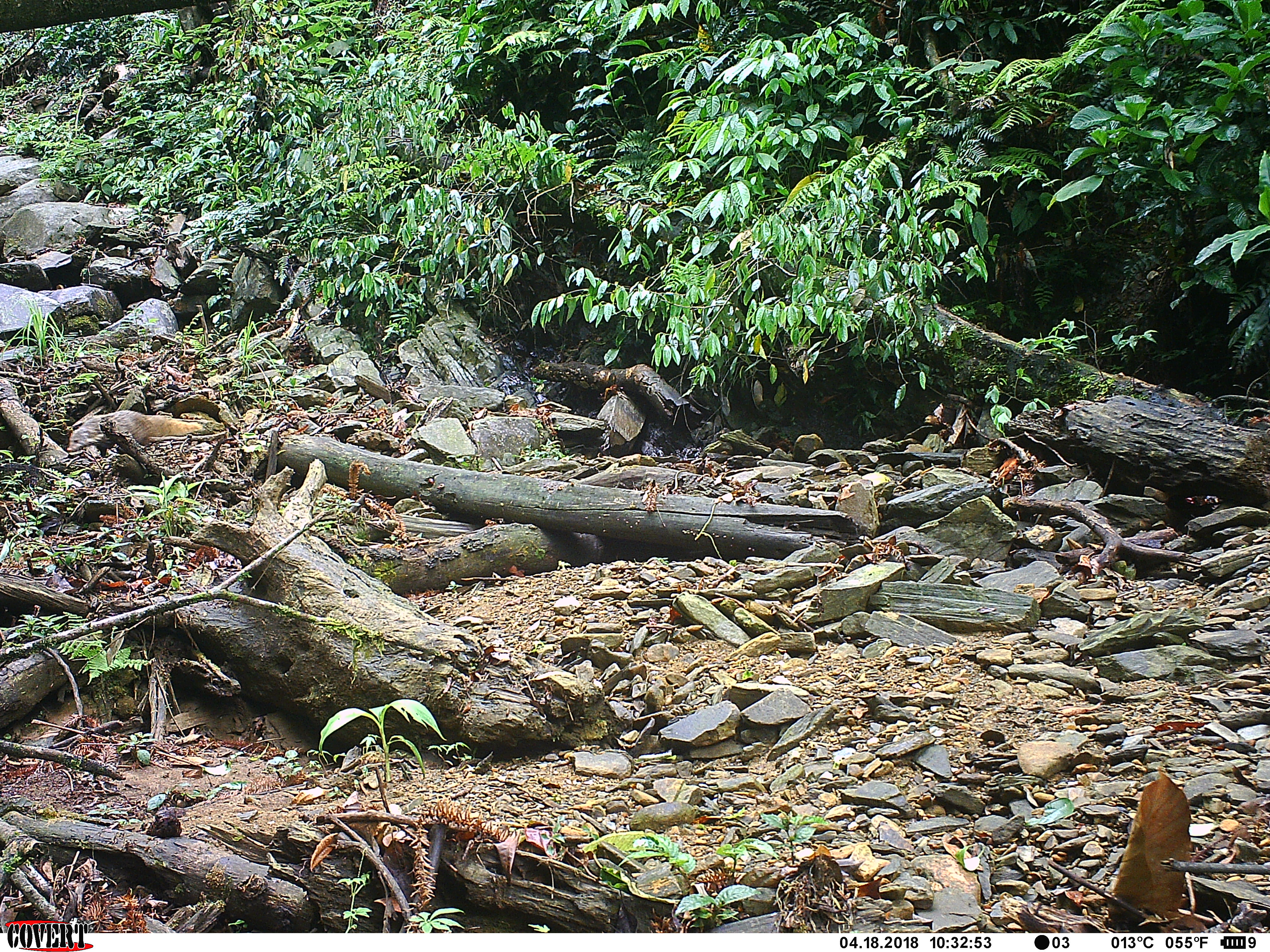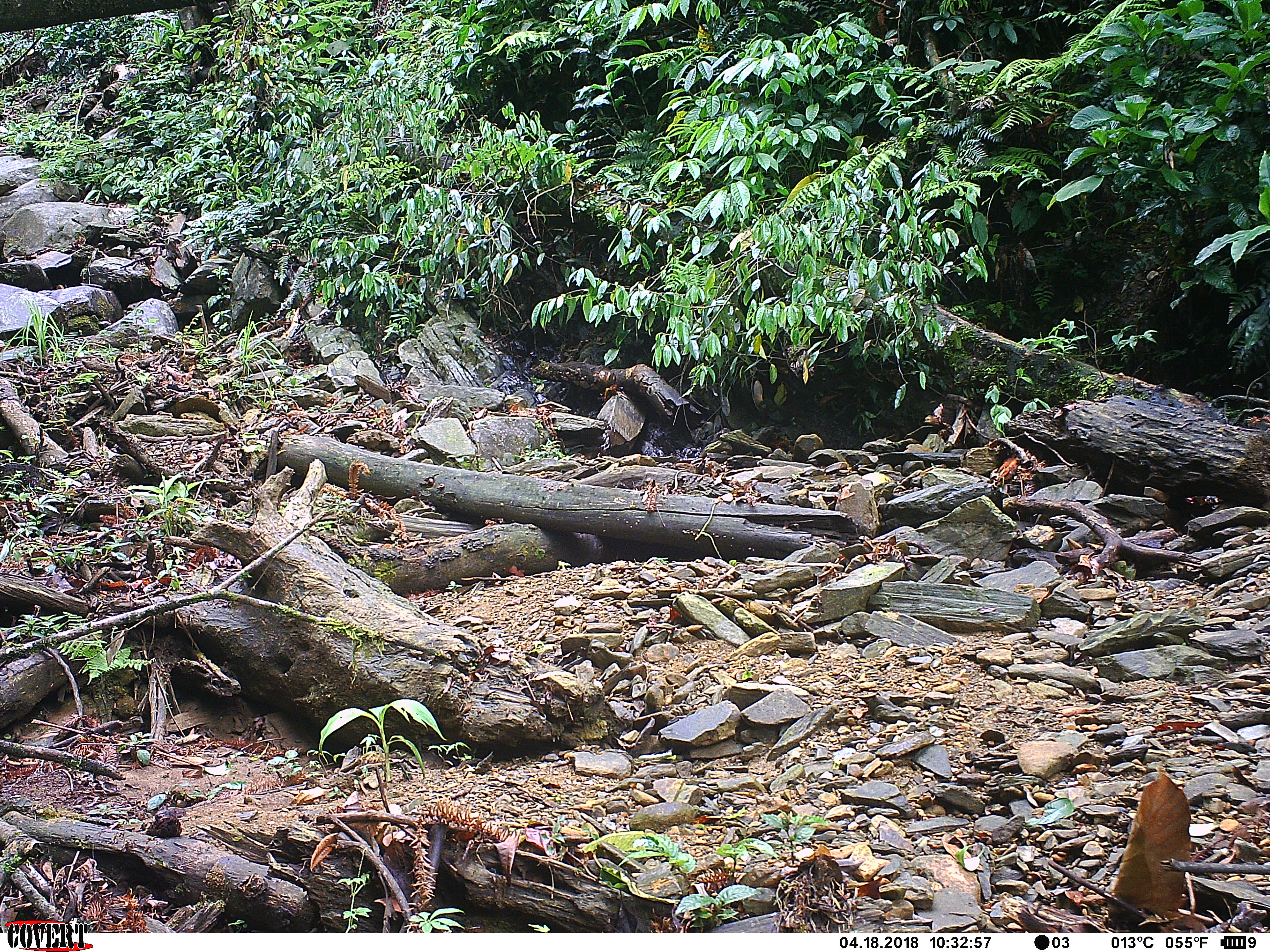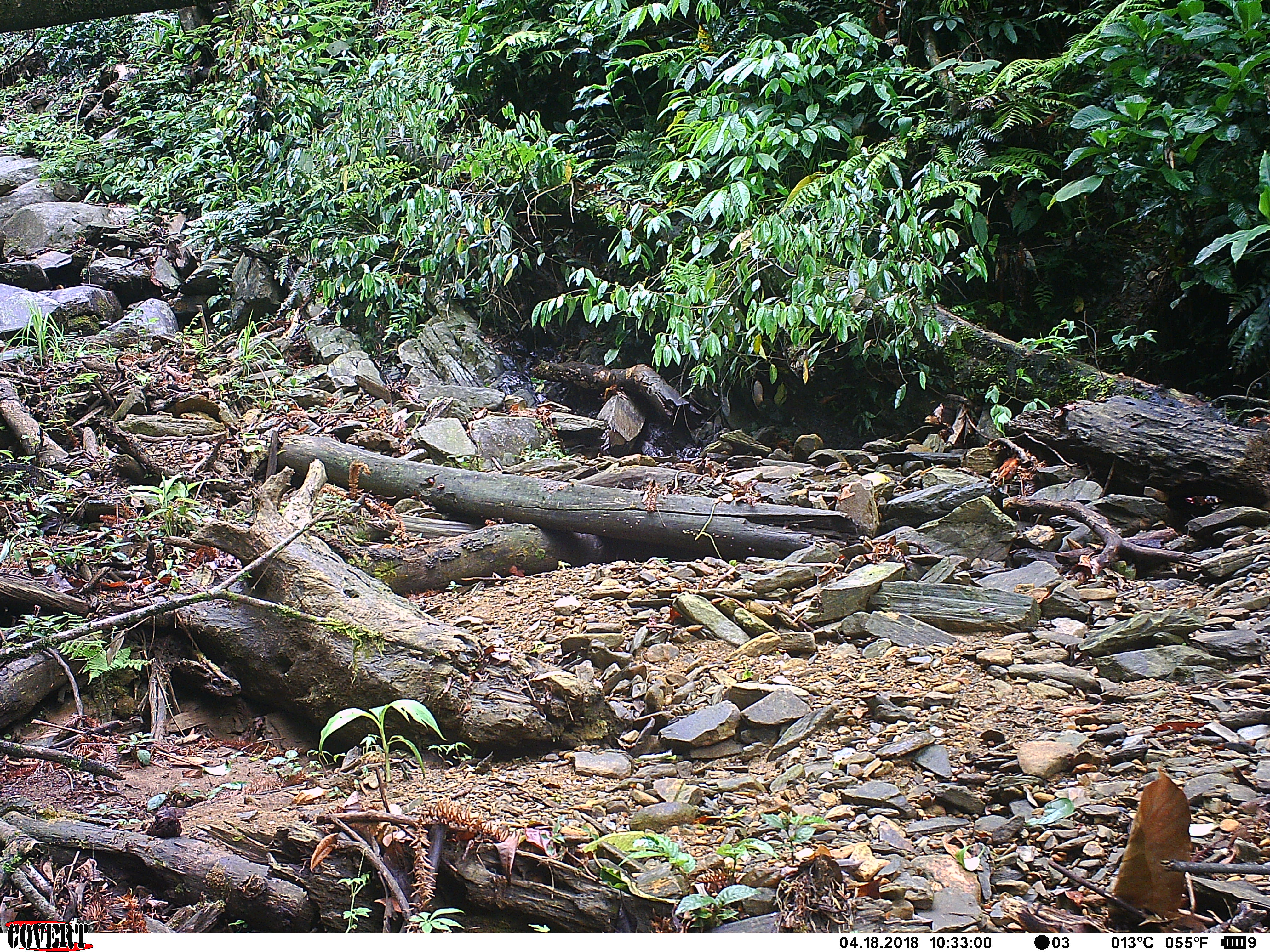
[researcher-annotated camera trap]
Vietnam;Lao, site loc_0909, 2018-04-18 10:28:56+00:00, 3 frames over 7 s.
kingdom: Animalia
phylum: Chordata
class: Mammalia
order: Carnivora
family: Herpestidae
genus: Urva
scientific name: Urva urva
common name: crab-eating mongoose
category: crab eating mongoose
Crab eating mongoose (crab-eating mongoose) (Urva urva). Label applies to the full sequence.